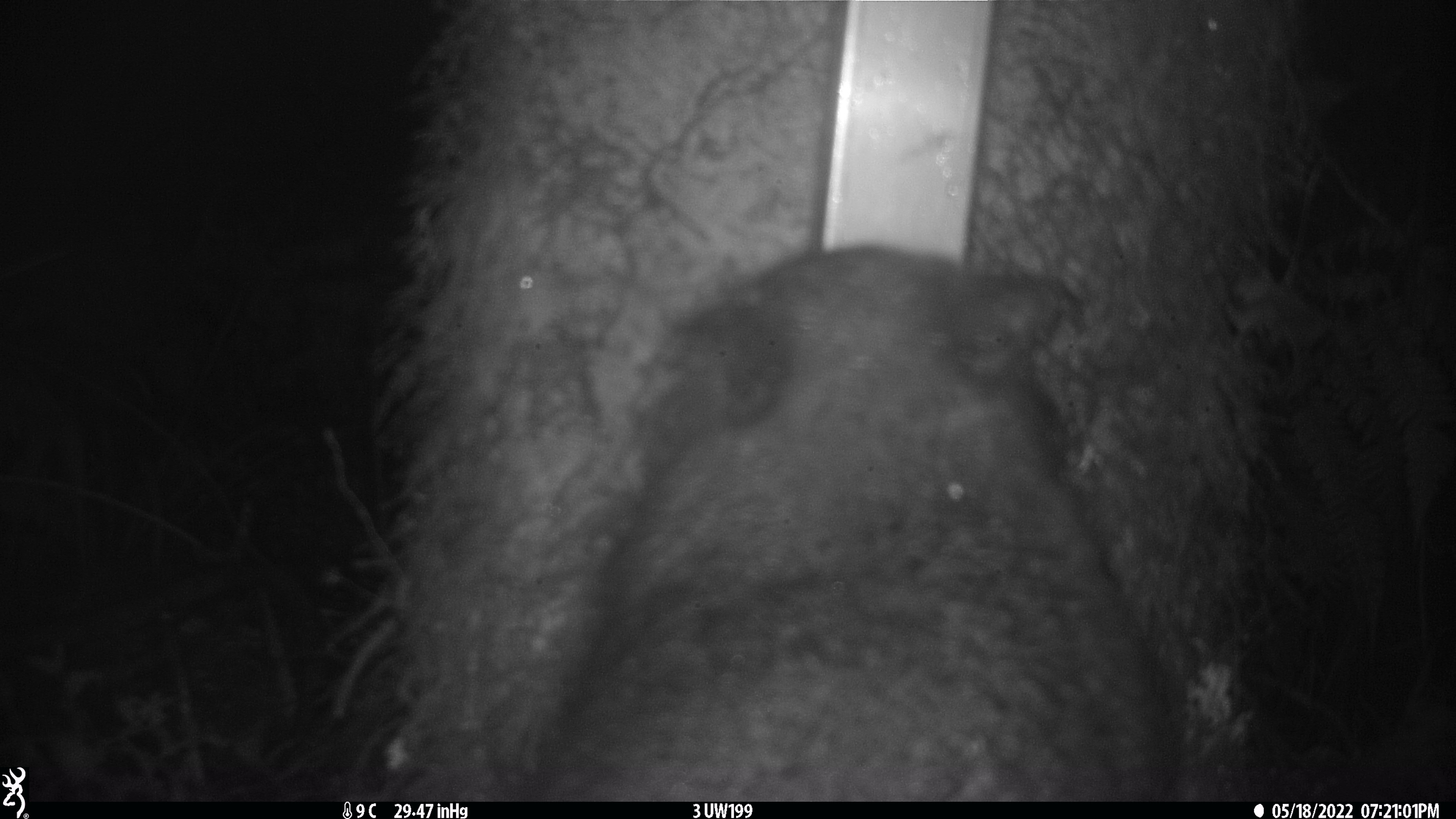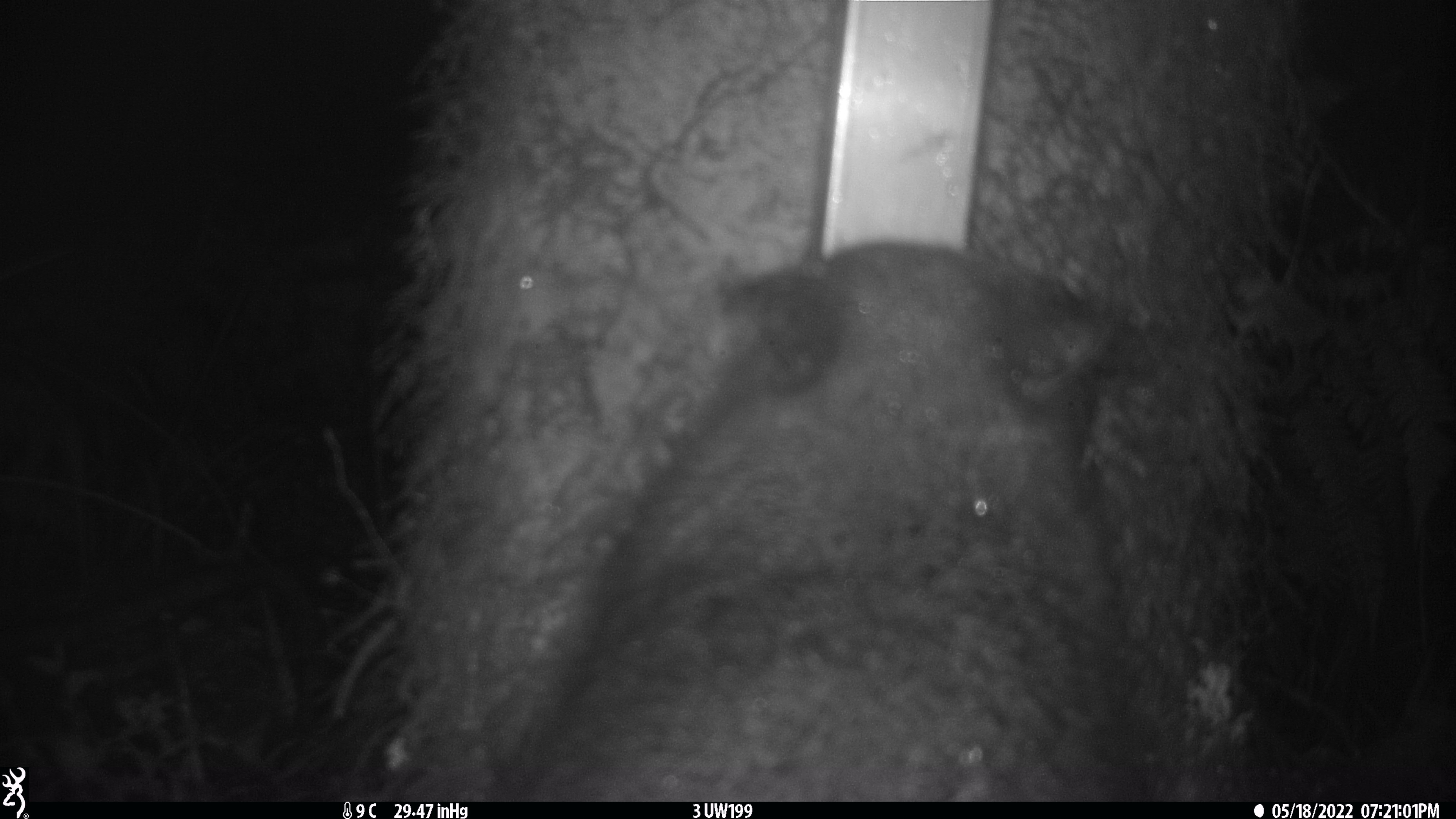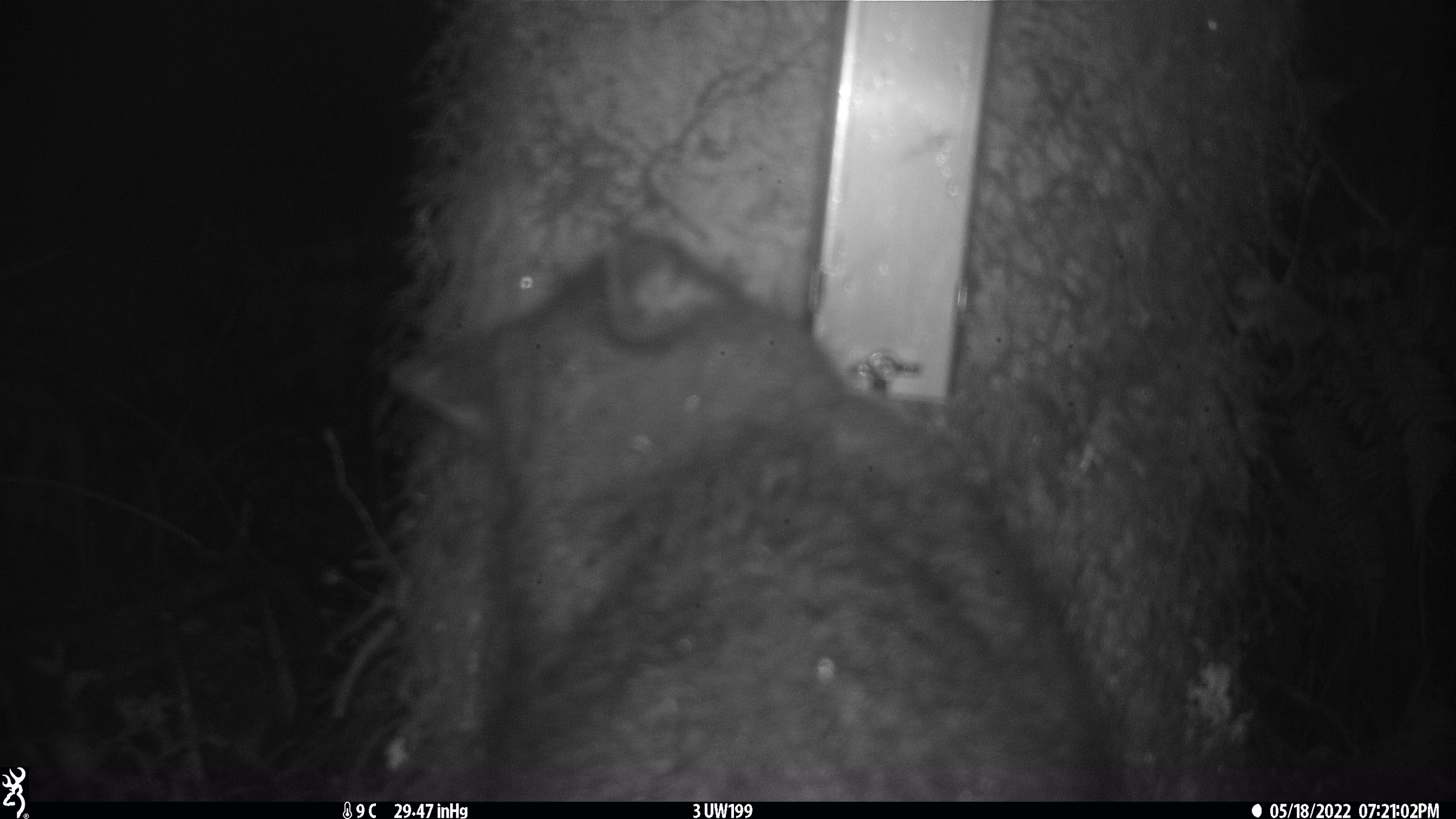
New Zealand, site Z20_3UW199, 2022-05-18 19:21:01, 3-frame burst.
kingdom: Animalia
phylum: Chordata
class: Mammalia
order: Diprotodontia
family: Phalangeridae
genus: Trichosurus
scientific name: Trichosurus vulpecula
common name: common brushtail possum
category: possum